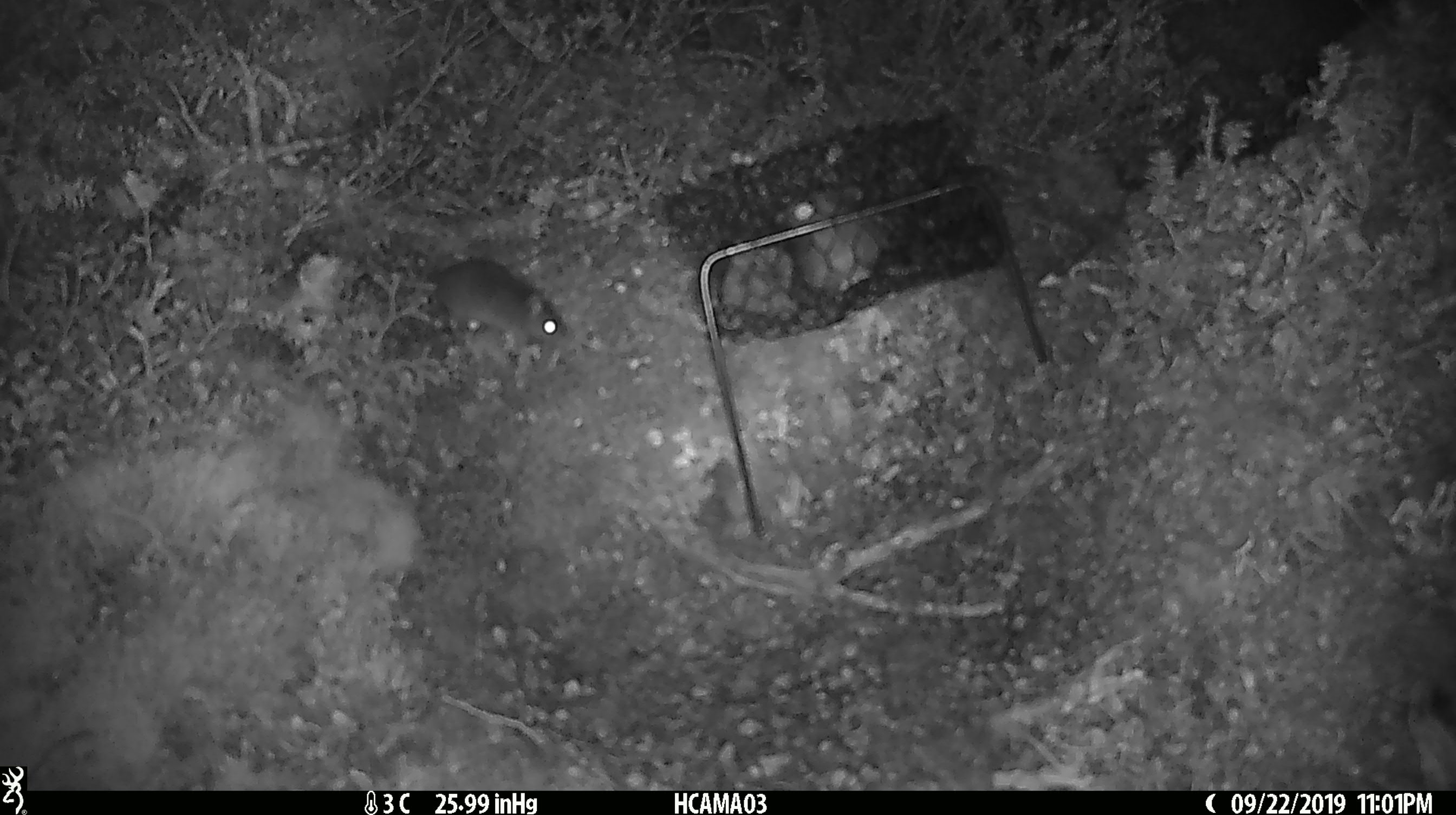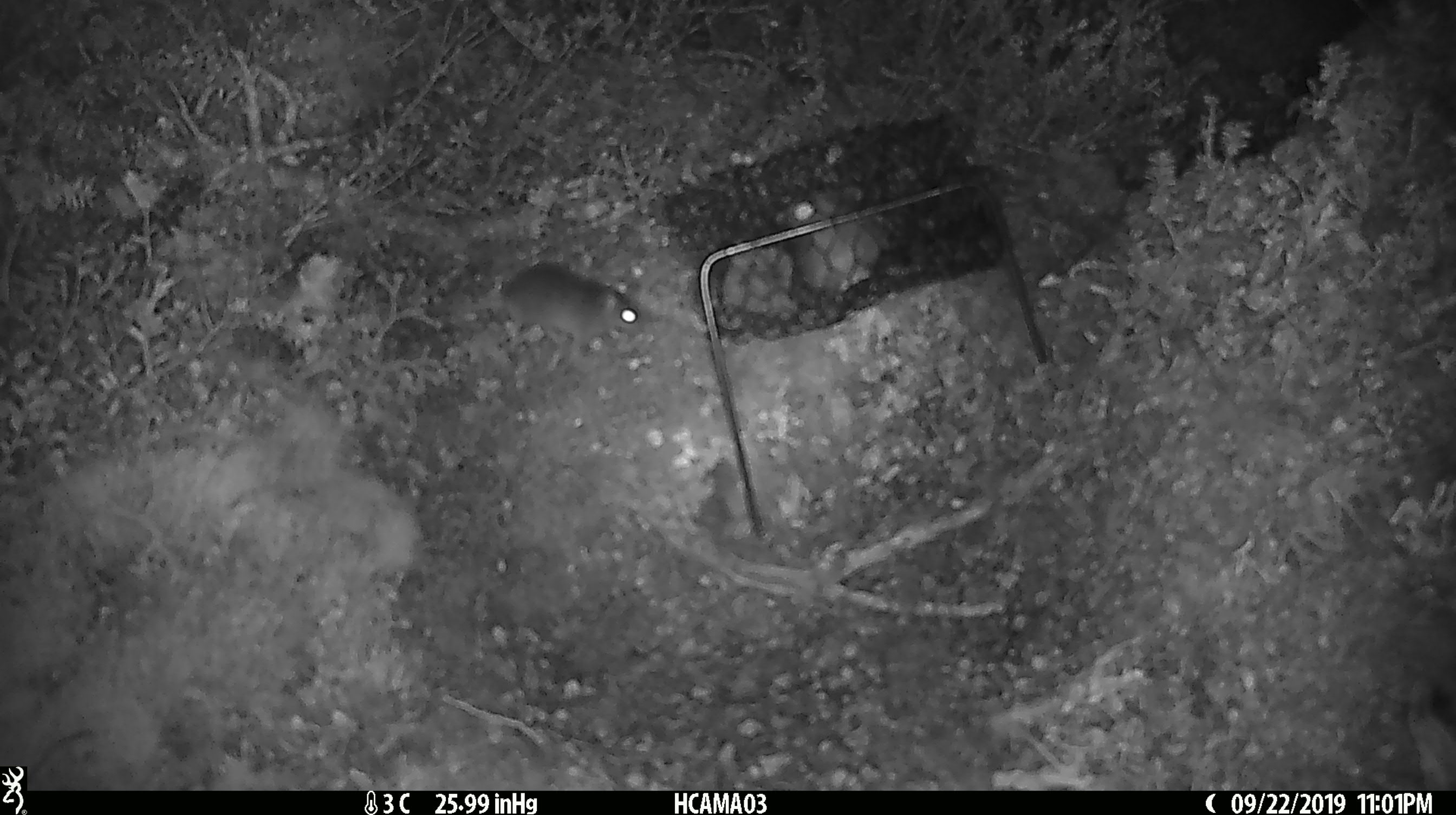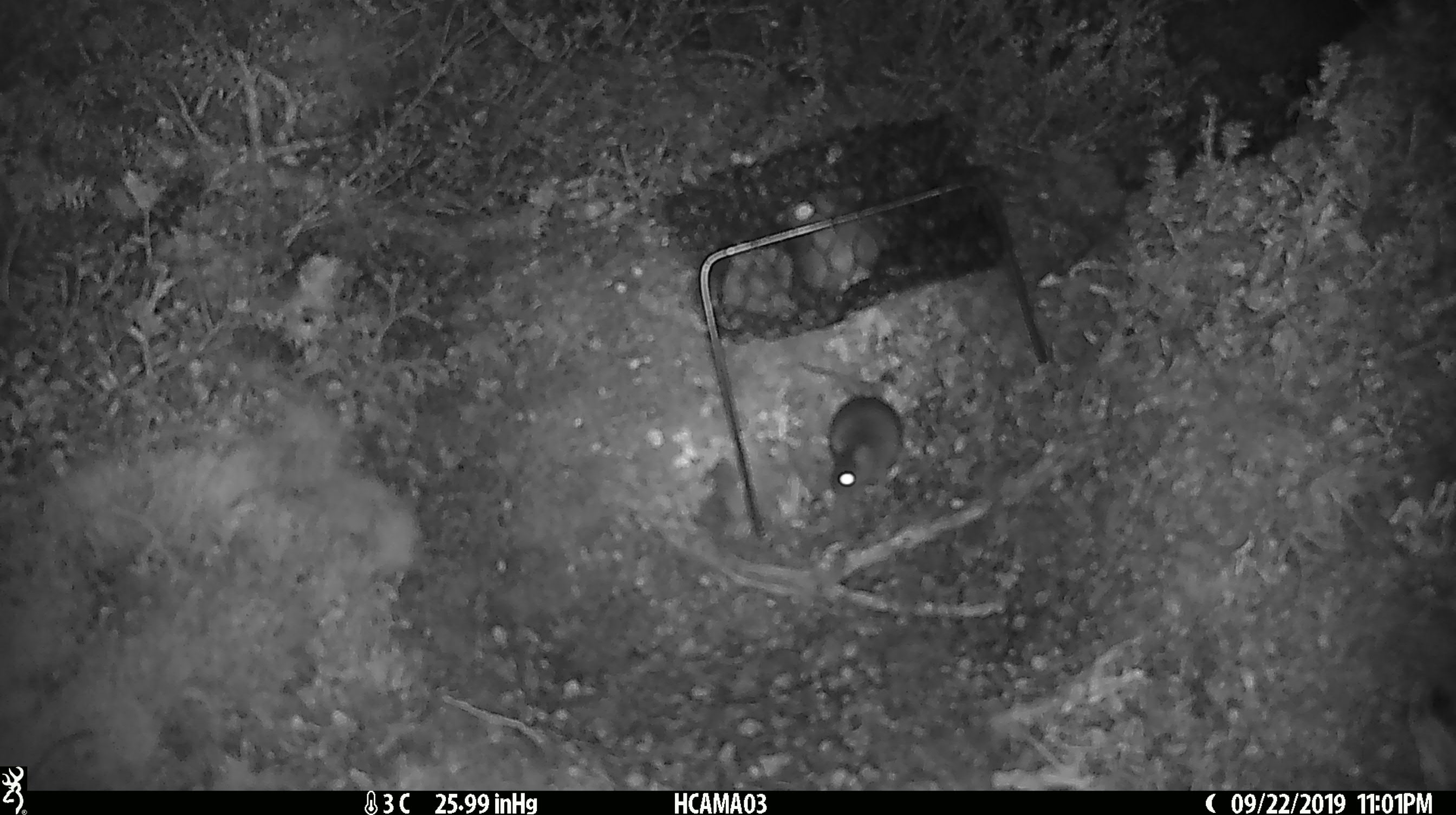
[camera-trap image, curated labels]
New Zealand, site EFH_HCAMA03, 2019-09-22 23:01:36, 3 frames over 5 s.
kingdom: Animalia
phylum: Chordata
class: Mammalia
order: Rodentia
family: Muridae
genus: Mus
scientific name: Mus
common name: mouse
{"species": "mouse (Mus)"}